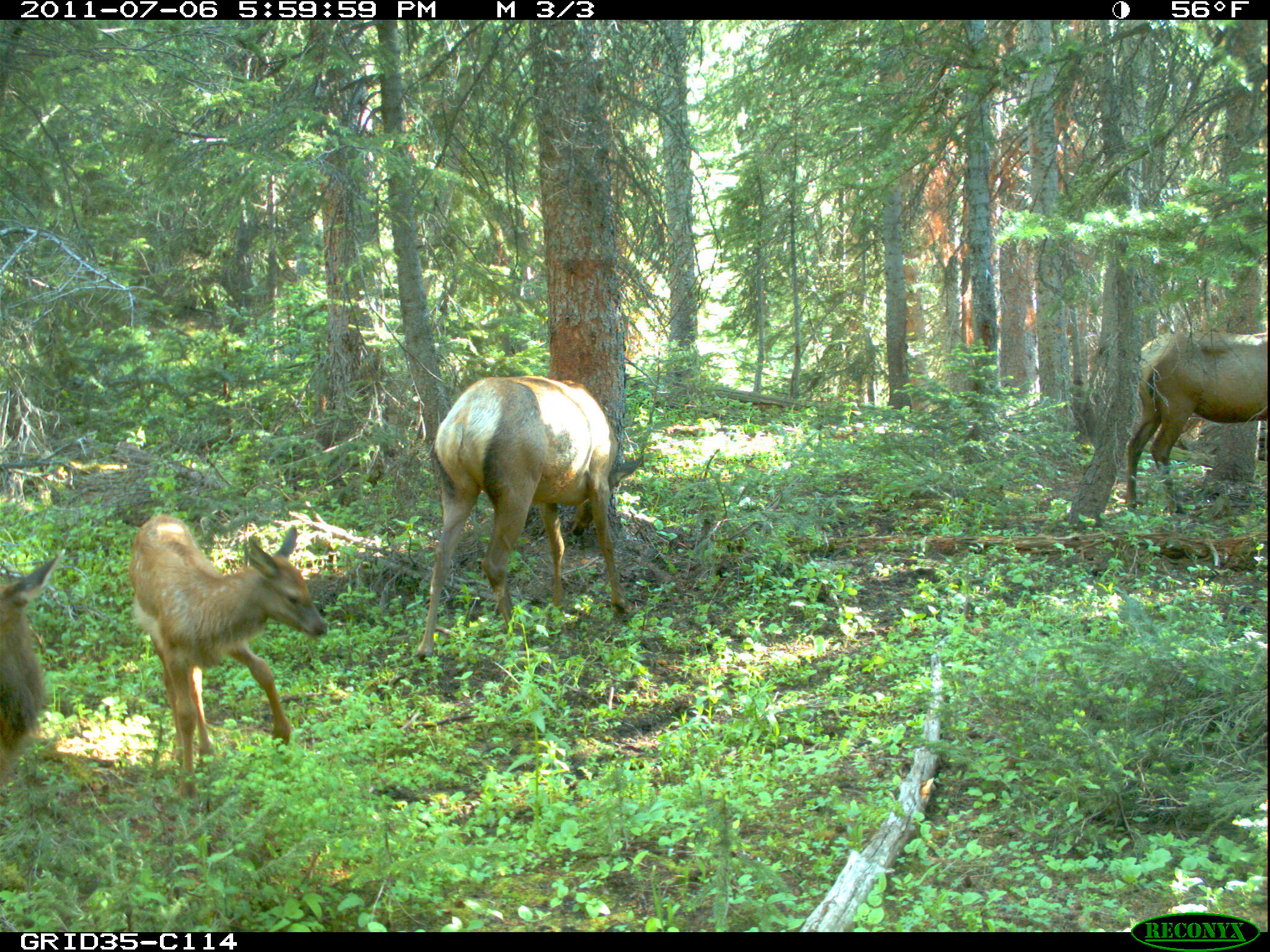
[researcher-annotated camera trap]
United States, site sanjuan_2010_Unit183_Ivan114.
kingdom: Animalia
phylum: Chordata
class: Mammalia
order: Artiodactyla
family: Cervidae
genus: Cervus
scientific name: Cervus elaphus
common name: red deer